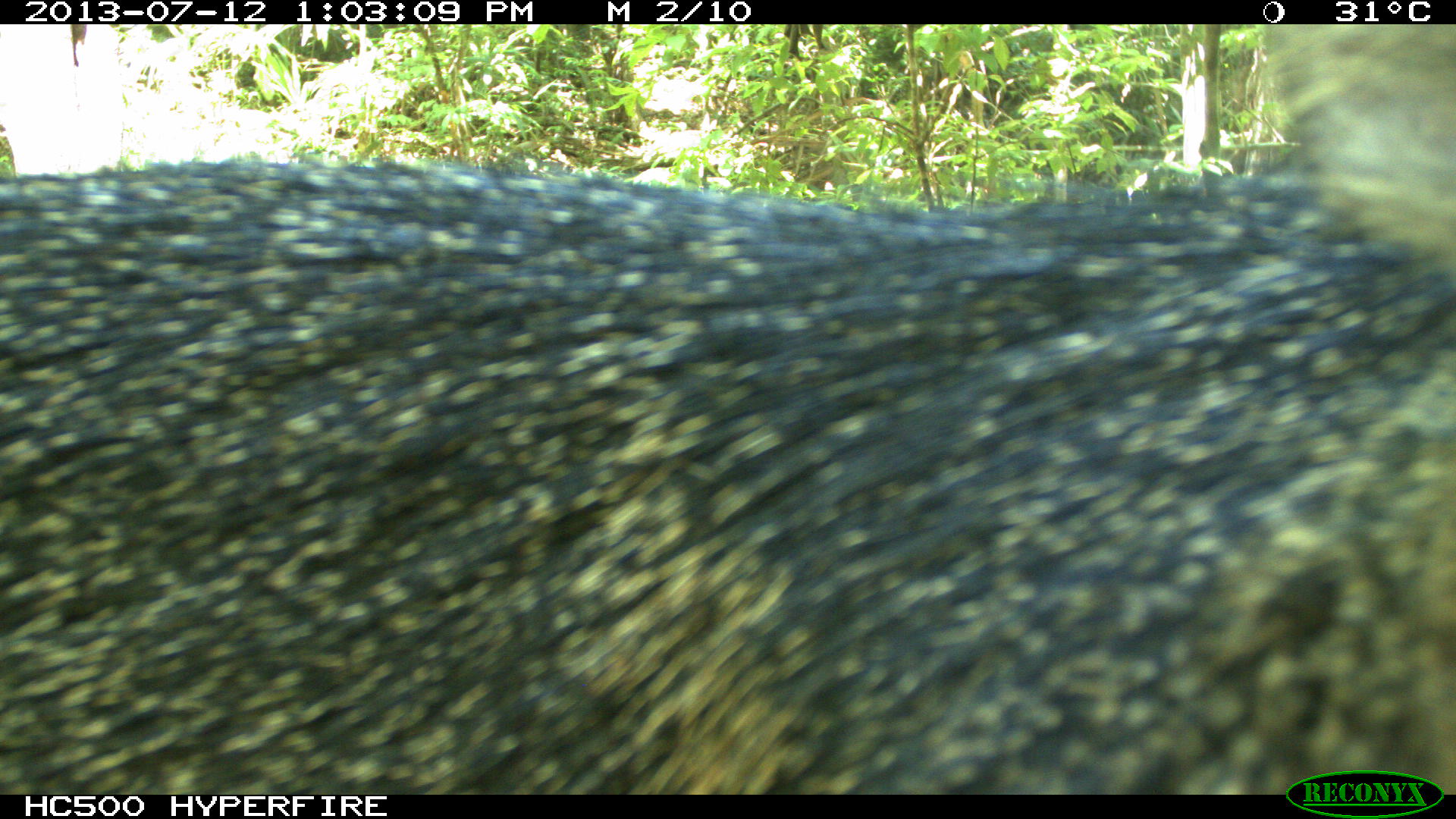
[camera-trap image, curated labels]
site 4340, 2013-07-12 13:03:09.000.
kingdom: Animalia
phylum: Chordata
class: Mammalia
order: Artiodactyla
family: Tayassuidae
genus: Pecari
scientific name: Pecari tajacu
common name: collared peccary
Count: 1.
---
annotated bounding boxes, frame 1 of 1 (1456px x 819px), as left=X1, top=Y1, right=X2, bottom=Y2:
pecari tajacu: left=0, top=24, right=1455, bottom=791